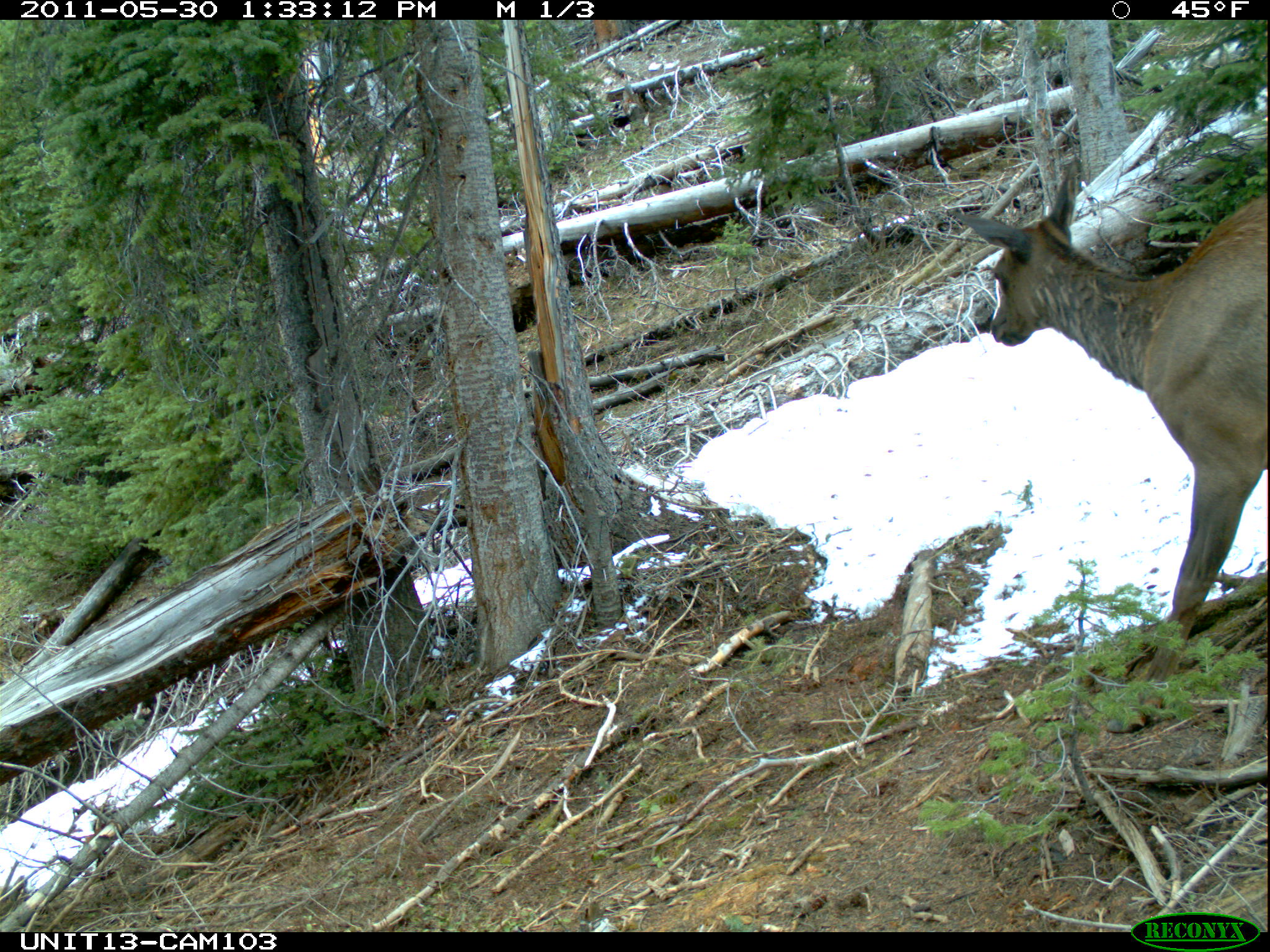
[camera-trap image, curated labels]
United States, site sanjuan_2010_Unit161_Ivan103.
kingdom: Animalia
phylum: Chordata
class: Mammalia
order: Artiodactyla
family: Cervidae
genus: Cervus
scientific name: Cervus elaphus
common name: red deer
Cervus elaphus (red deer).